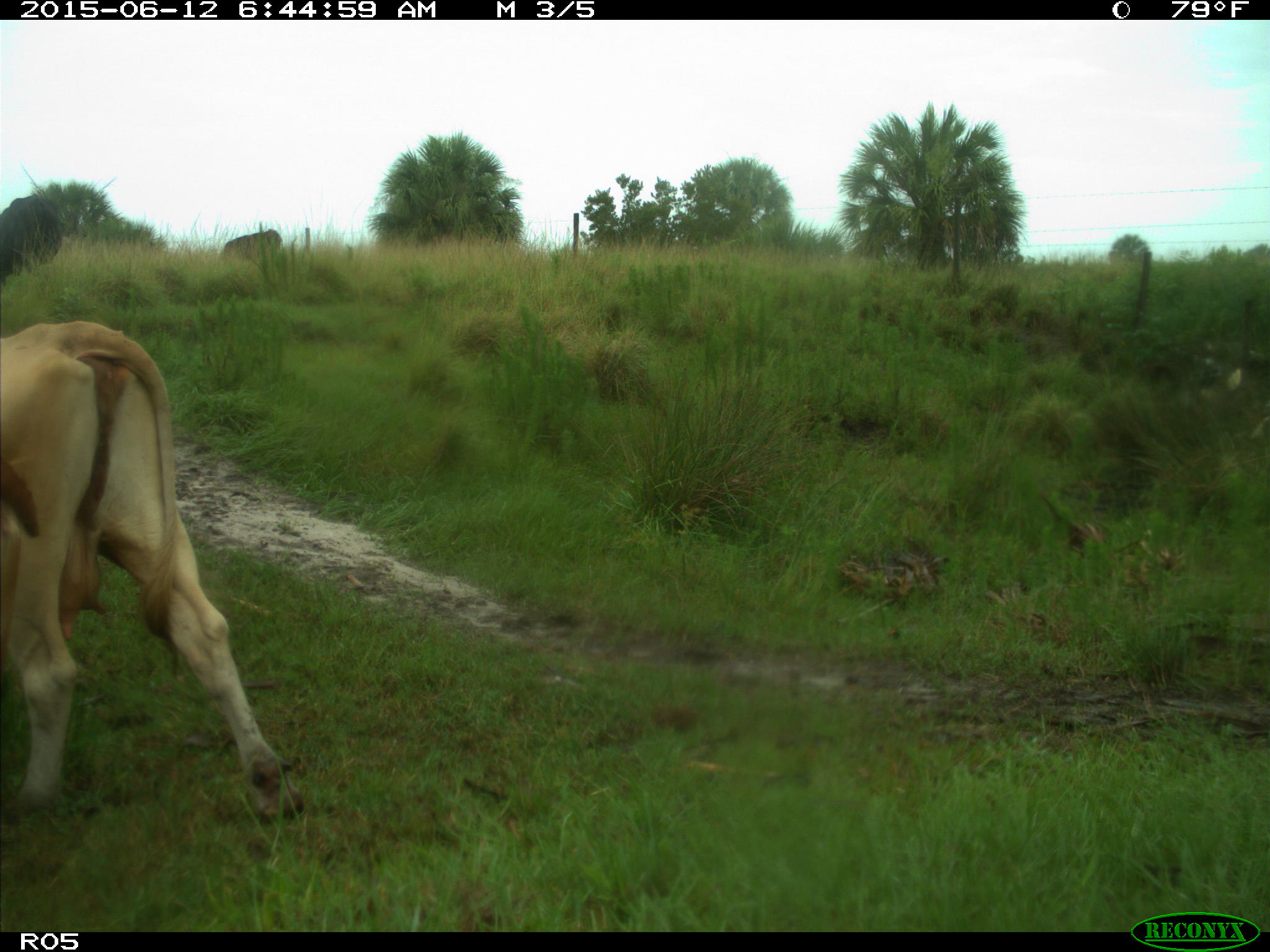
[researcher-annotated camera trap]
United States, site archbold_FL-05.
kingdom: Animalia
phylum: Chordata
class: Mammalia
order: Artiodactyla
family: Bovidae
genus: Bos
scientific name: Bos taurus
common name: domestic cow